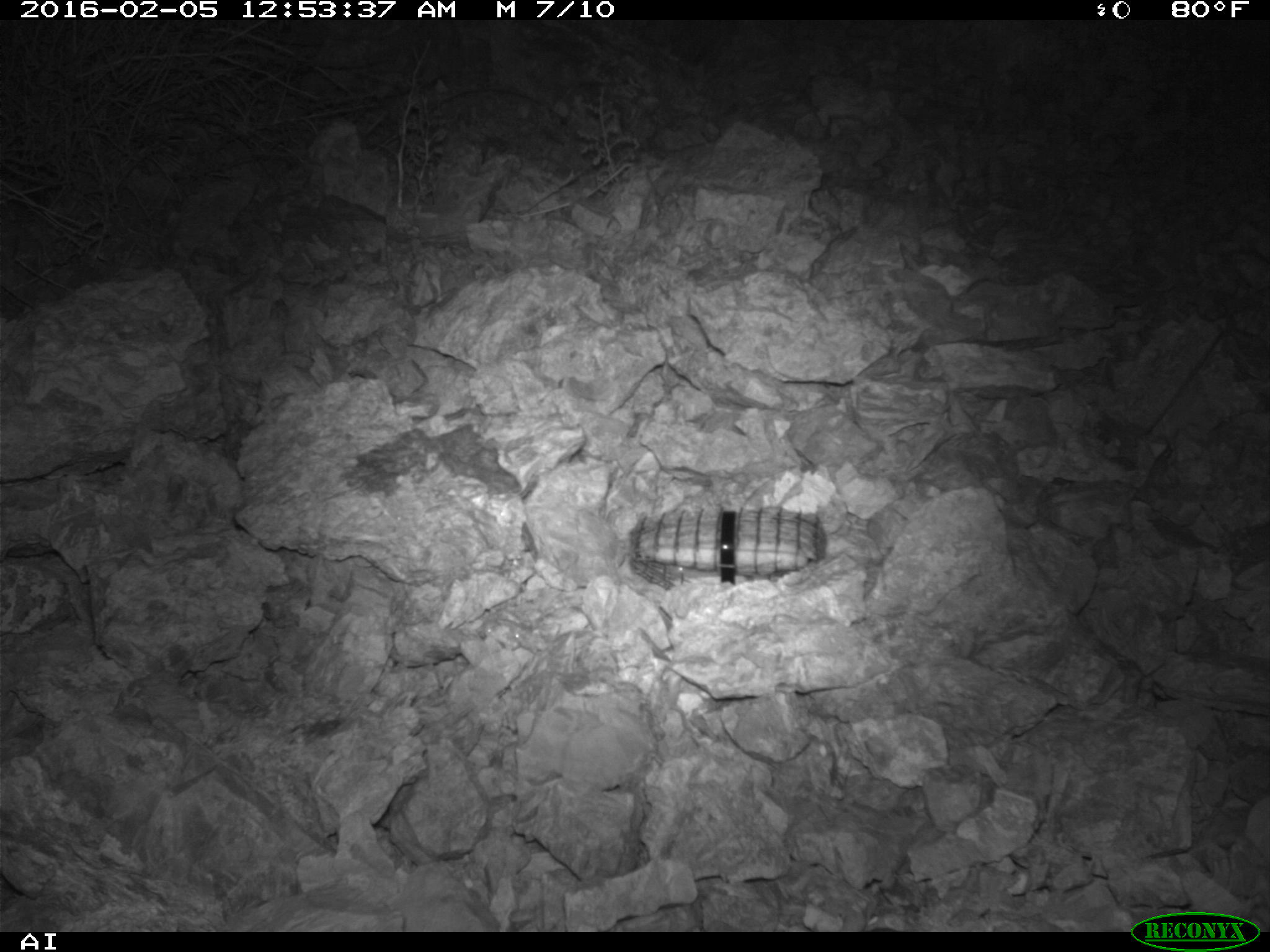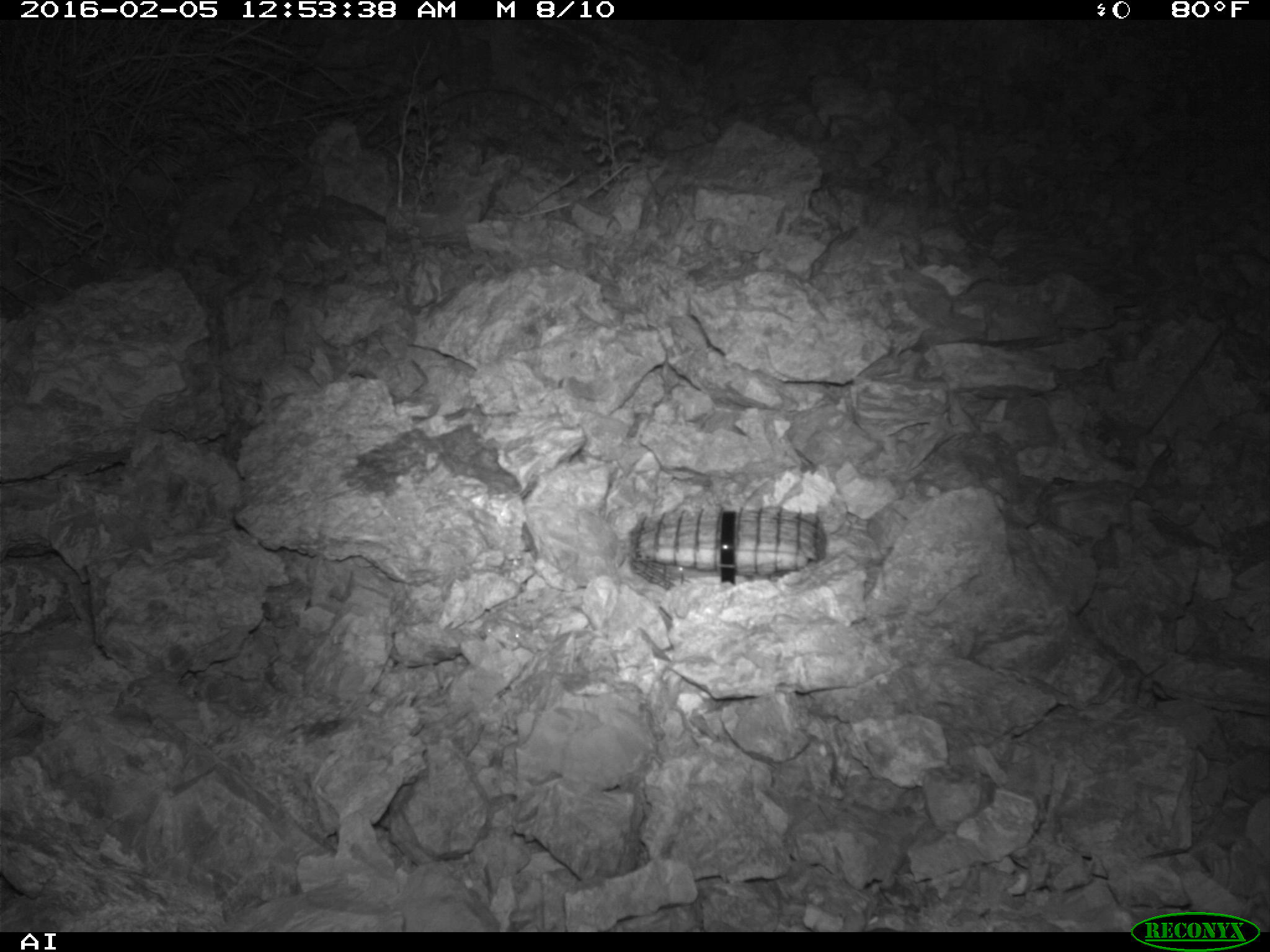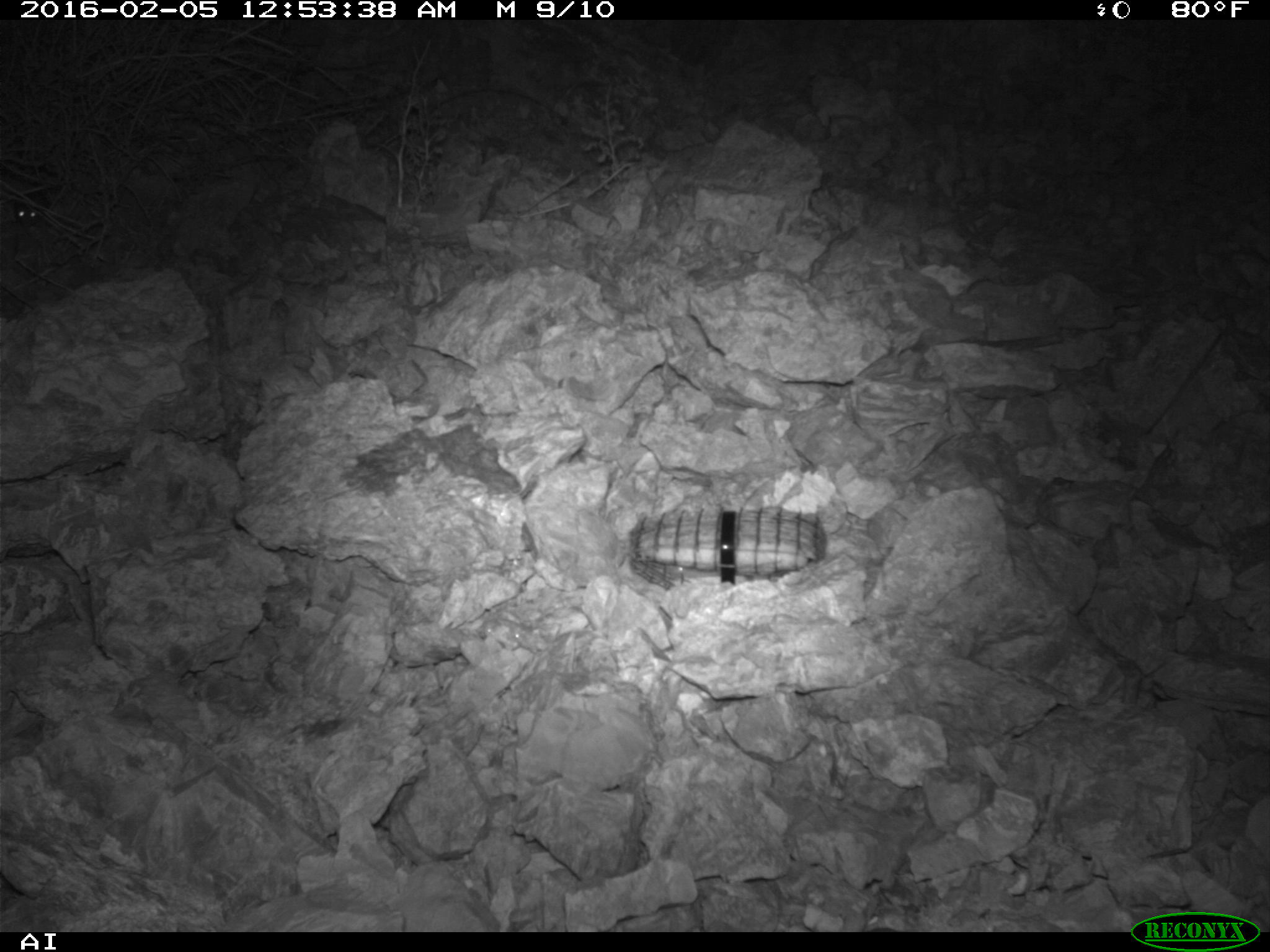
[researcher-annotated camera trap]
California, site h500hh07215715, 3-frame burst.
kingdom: Animalia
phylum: Chordata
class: Mammalia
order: Rodentia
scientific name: Rodentia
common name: rodent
Rodent (Rodentia).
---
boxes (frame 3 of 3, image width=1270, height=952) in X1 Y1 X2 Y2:
rodent: 11 201 37 224